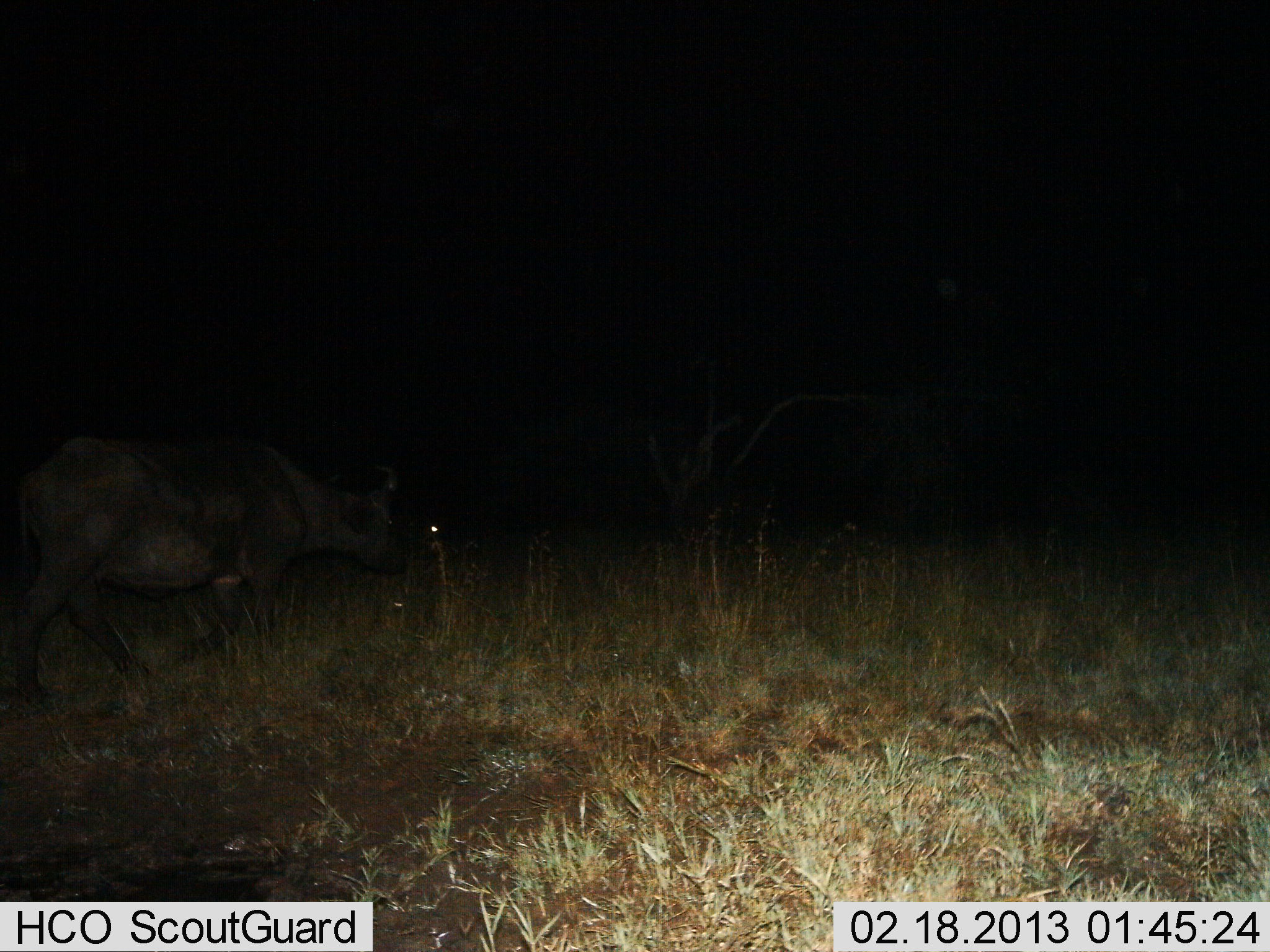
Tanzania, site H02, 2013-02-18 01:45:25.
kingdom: Animalia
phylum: Chordata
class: Mammalia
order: Artiodactyla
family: Bovidae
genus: Syncerus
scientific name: Syncerus caffer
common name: cape buffalo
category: buffalo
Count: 1.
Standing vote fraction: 18%.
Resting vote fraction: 12%.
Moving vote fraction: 82%.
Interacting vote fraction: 0%.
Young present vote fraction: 0%.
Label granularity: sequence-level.